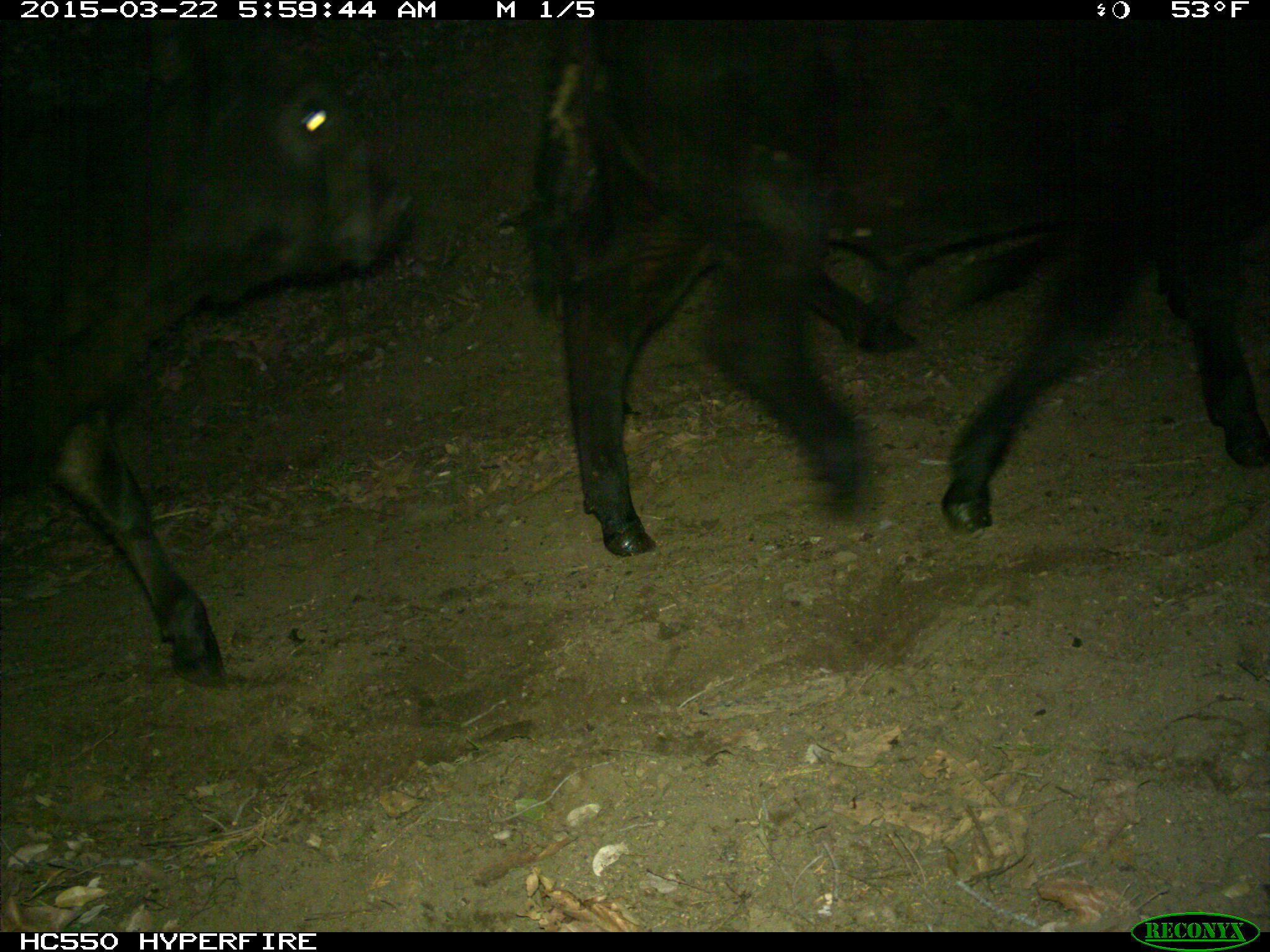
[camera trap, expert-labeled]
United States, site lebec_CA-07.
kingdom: Animalia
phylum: Chordata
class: Mammalia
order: Artiodactyla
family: Bovidae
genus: Bos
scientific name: Bos taurus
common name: domestic cow